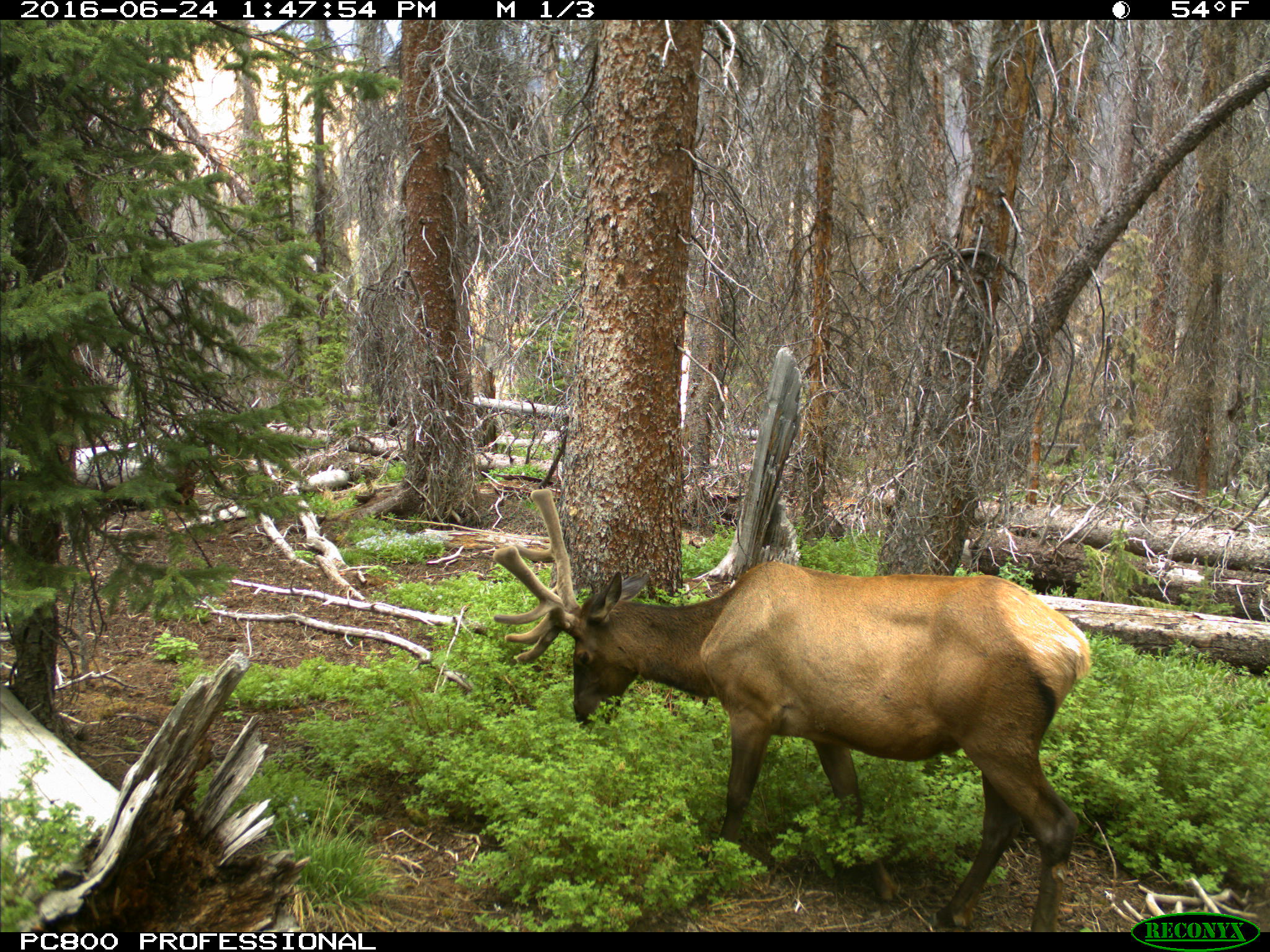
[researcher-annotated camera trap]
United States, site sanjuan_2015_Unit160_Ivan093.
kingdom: Animalia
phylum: Chordata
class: Mammalia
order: Artiodactyla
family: Cervidae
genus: Cervus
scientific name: Cervus elaphus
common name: red deer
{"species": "Cervus elaphus (red deer)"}